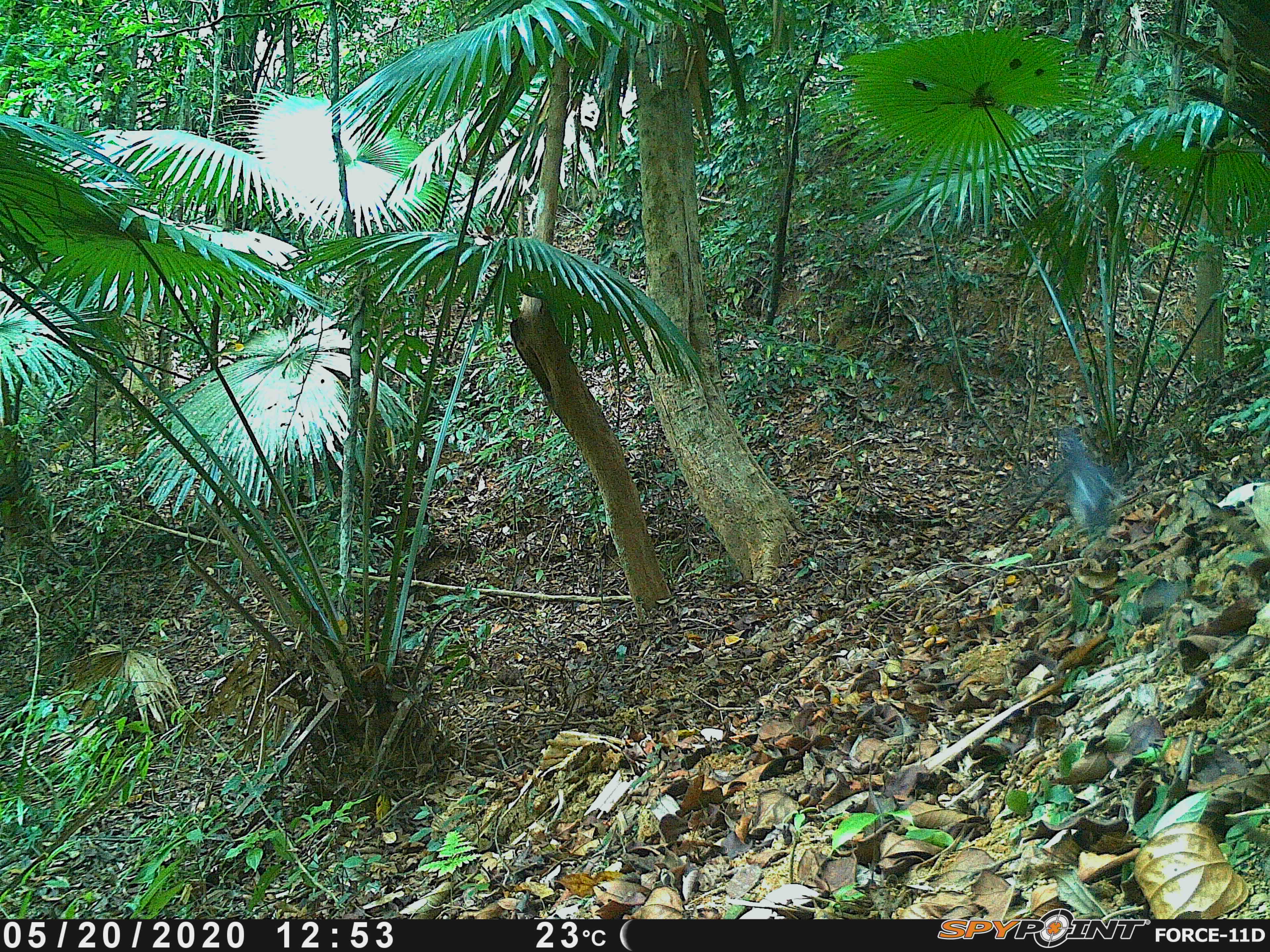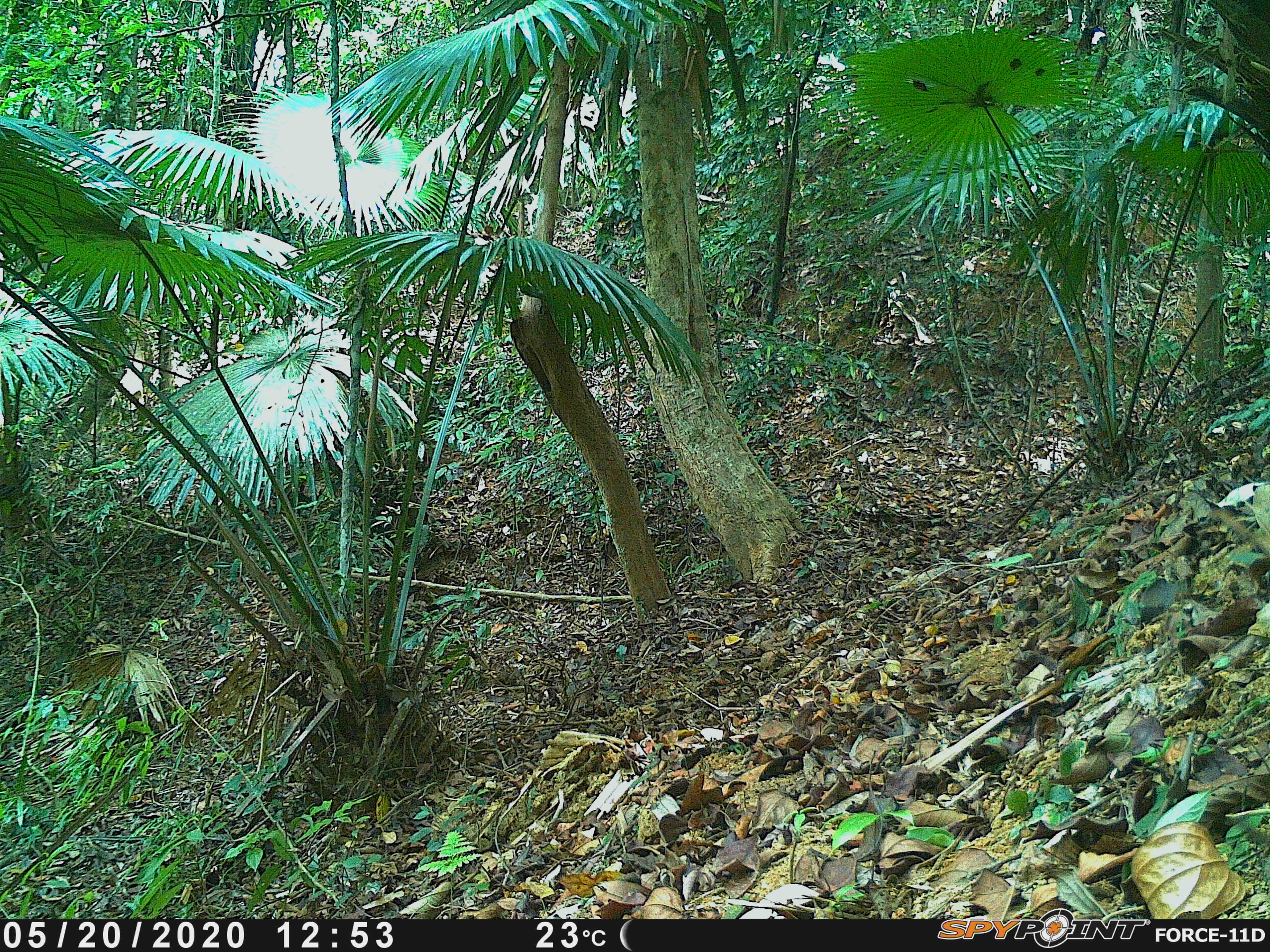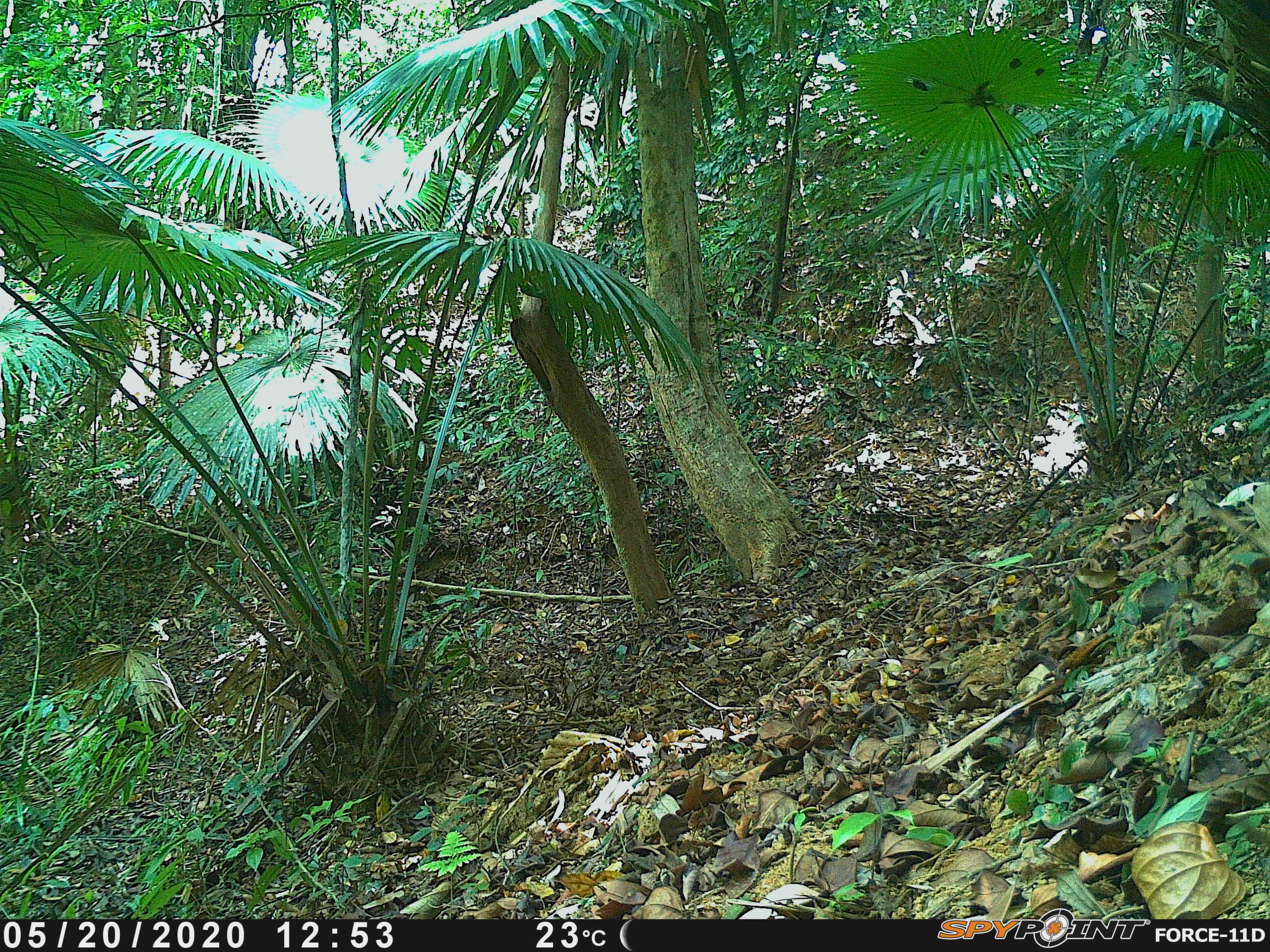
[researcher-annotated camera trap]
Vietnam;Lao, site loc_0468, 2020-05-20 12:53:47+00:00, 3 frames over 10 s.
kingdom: Animalia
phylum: Chordata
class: Aves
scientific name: Aves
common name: bird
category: unidentified bird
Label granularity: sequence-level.